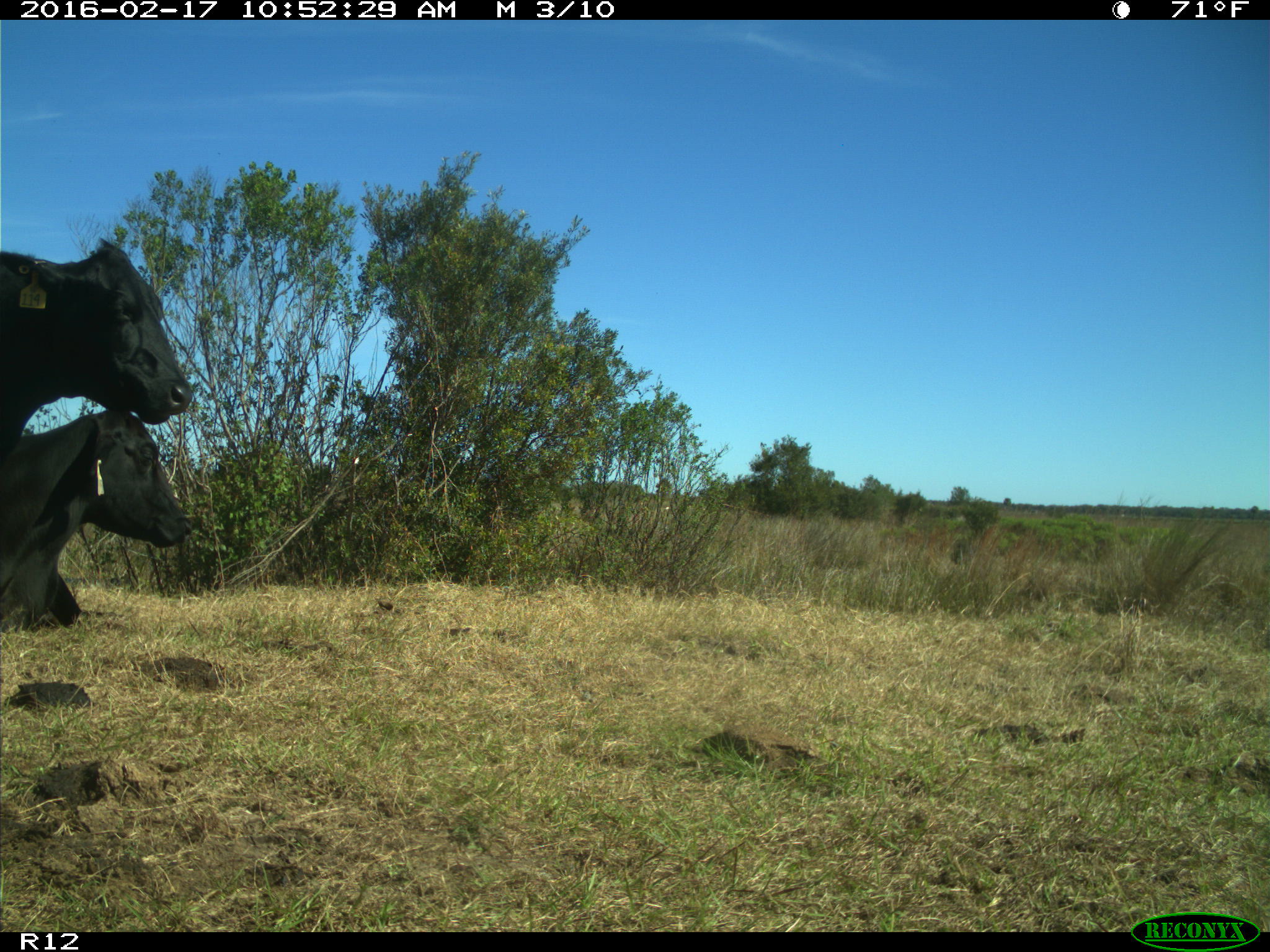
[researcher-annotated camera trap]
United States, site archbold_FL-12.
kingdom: Animalia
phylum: Chordata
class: Mammalia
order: Artiodactyla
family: Bovidae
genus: Bos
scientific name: Bos taurus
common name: domestic cow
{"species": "Bos taurus (domestic cow)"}